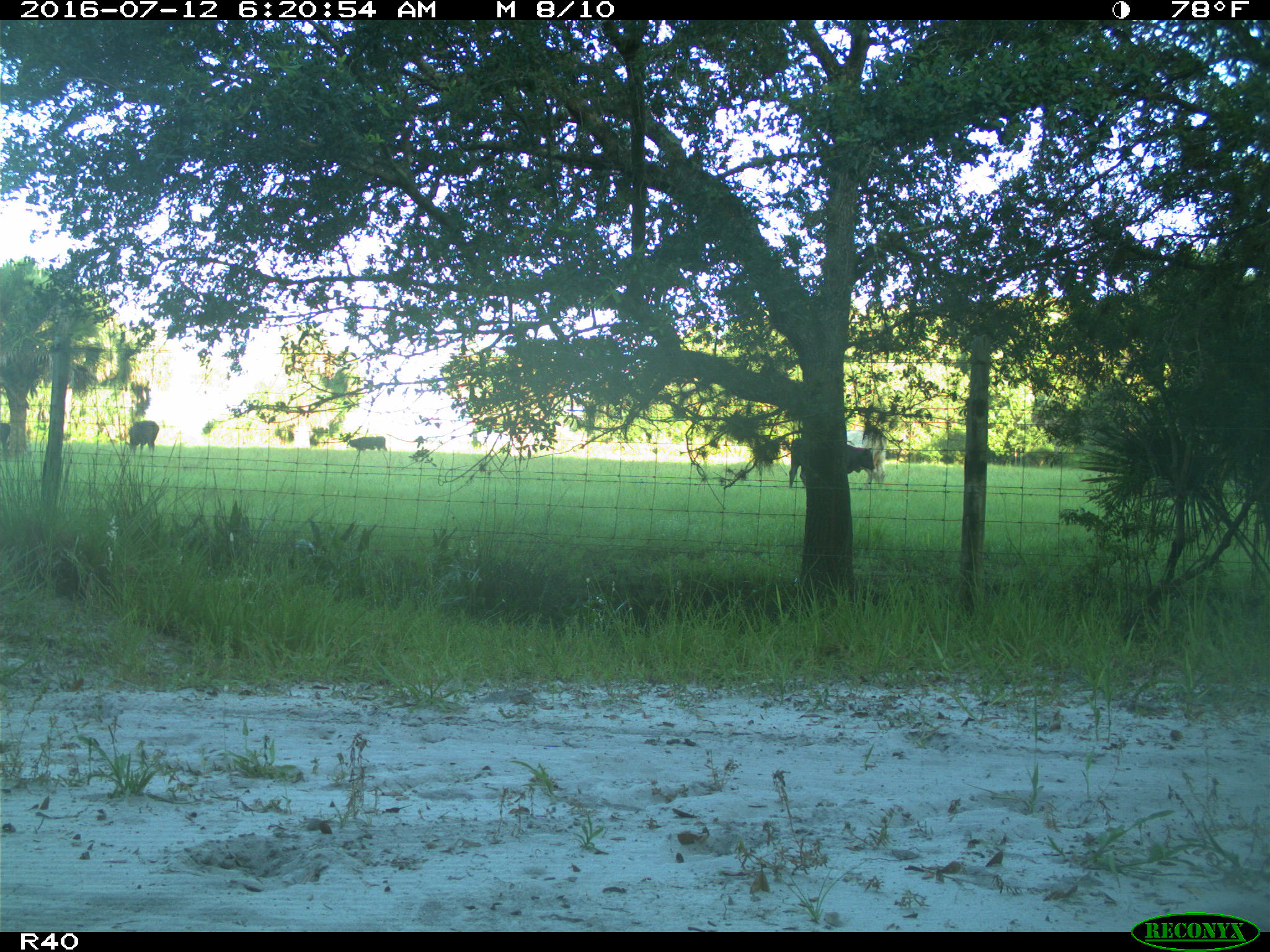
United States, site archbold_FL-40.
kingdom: Animalia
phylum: Chordata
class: Mammalia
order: Artiodactyla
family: Bovidae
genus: Bos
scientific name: Bos taurus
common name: domestic cow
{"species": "Bos taurus (domestic cow)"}